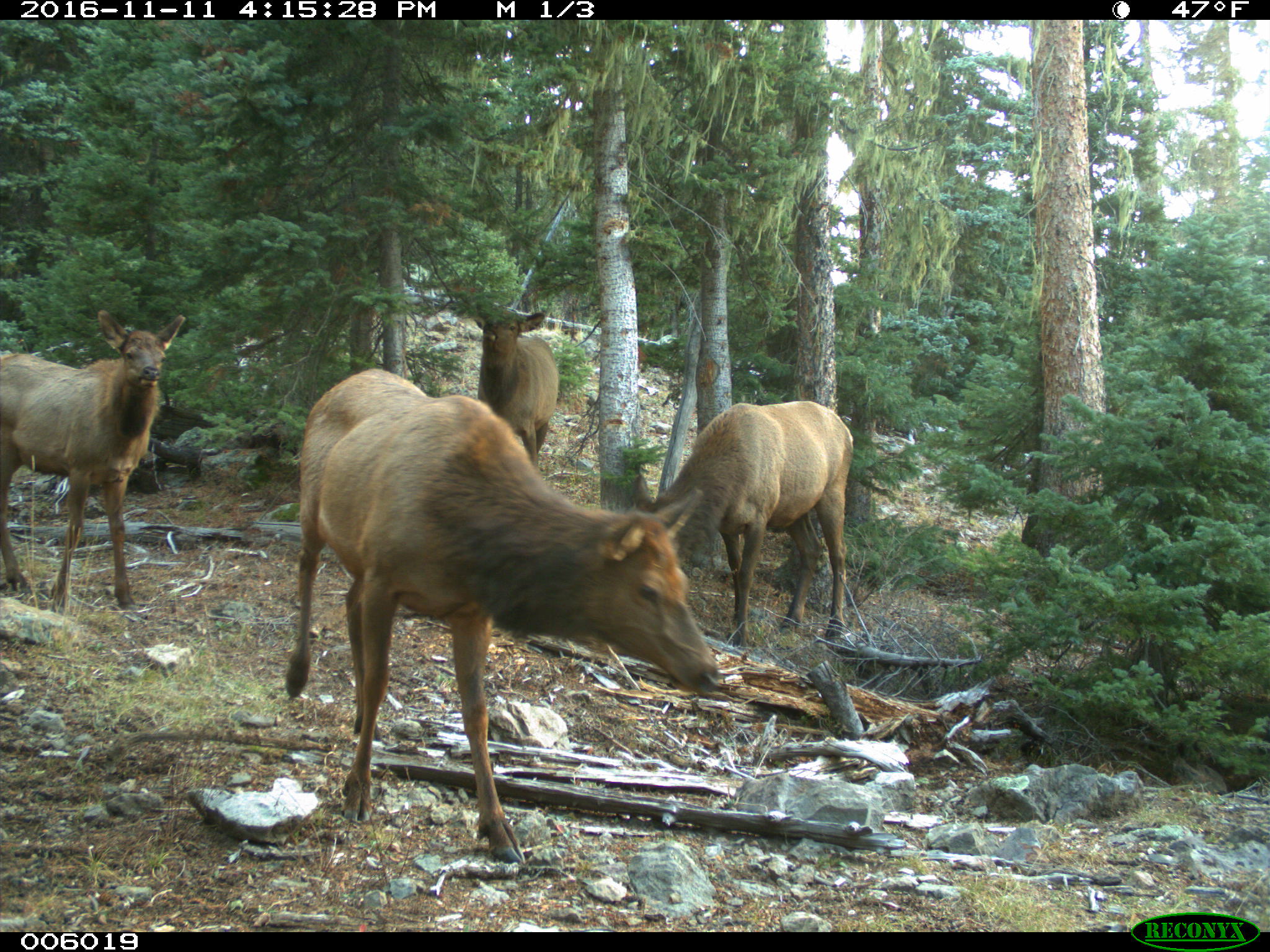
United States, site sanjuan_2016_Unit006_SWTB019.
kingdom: Animalia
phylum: Chordata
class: Mammalia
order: Artiodactyla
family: Cervidae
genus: Cervus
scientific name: Cervus elaphus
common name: red deer